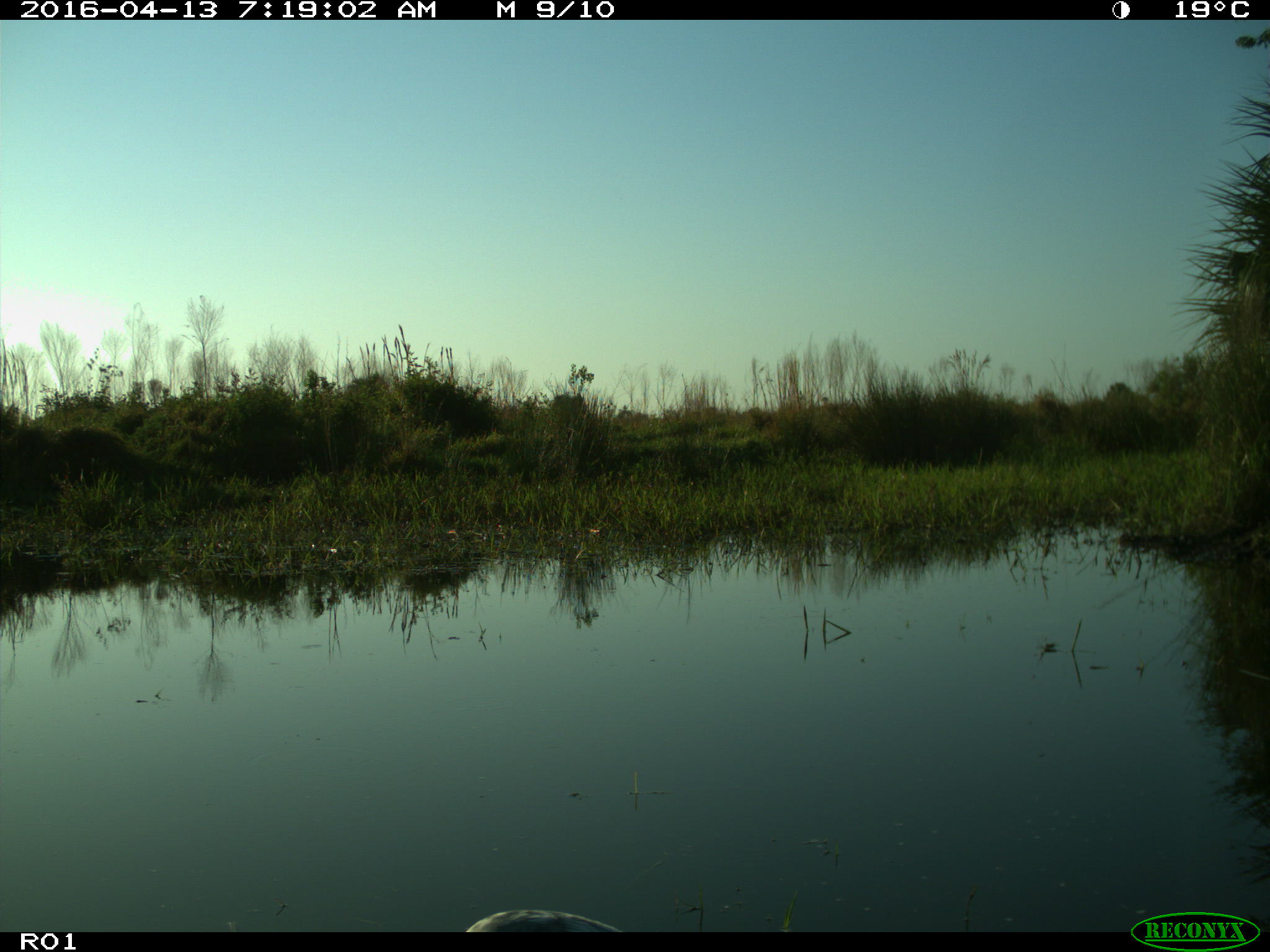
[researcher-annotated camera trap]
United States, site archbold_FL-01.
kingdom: Animalia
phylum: Chordata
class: Aves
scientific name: Aves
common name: birds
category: unidentified bird